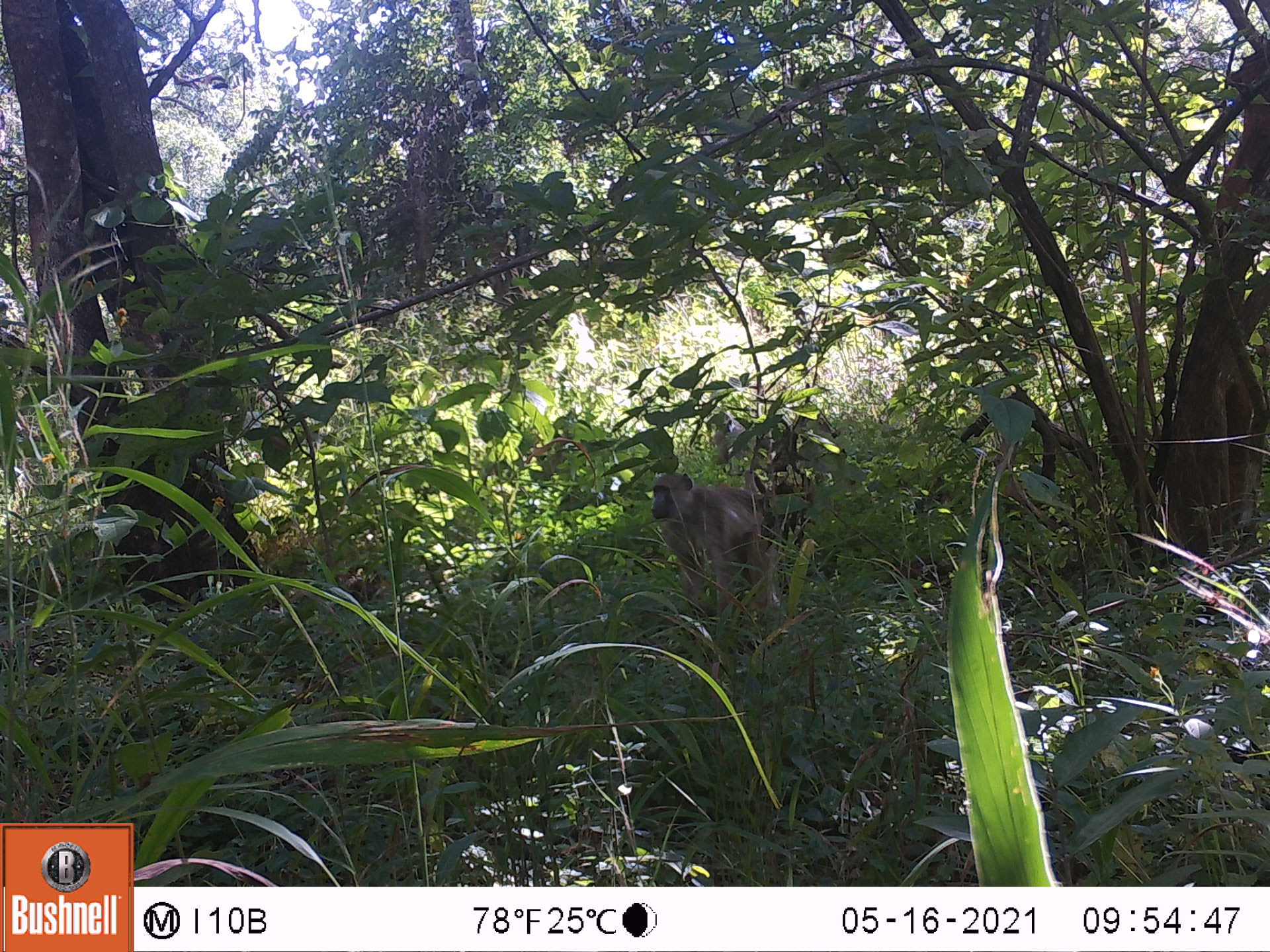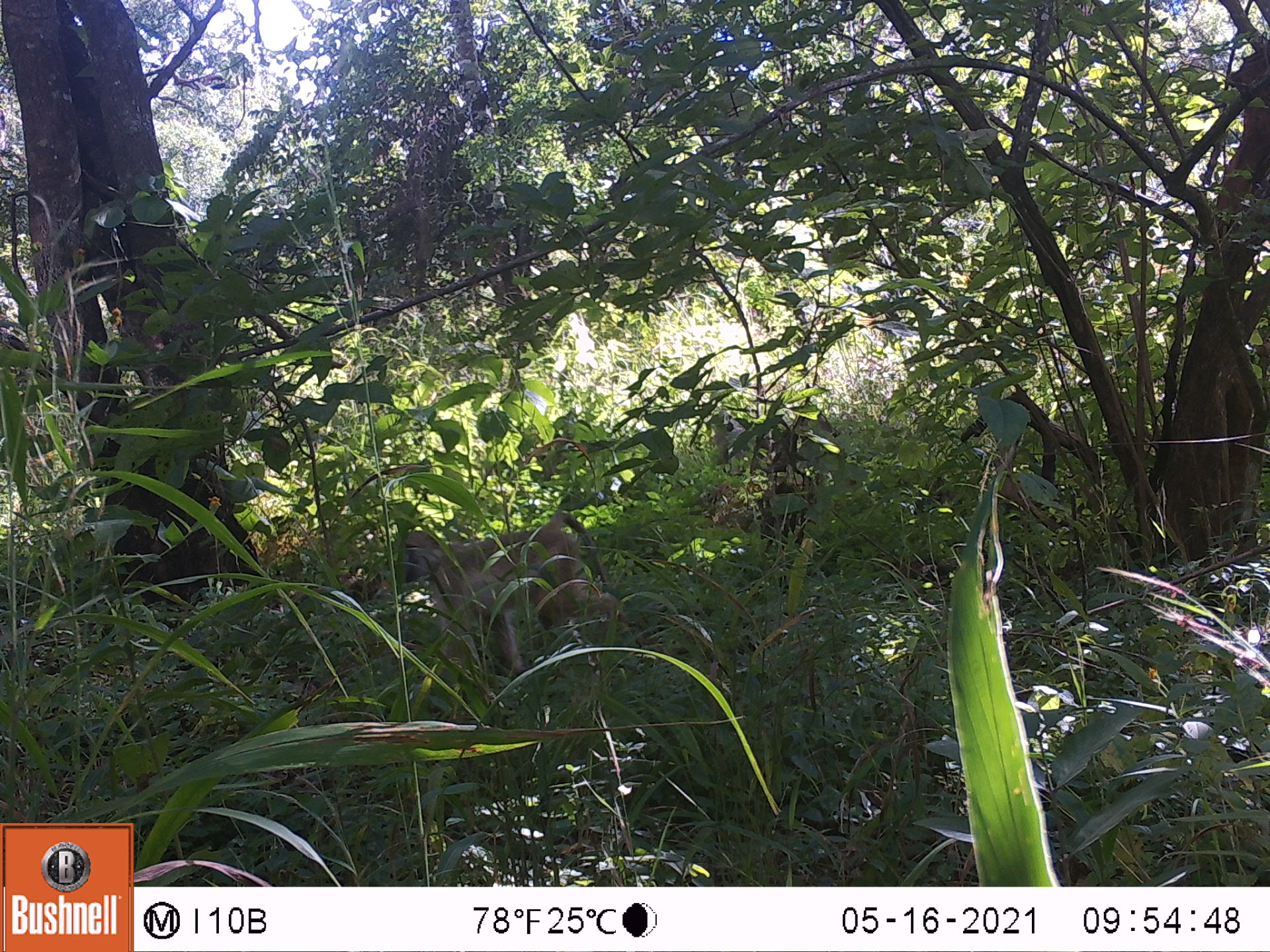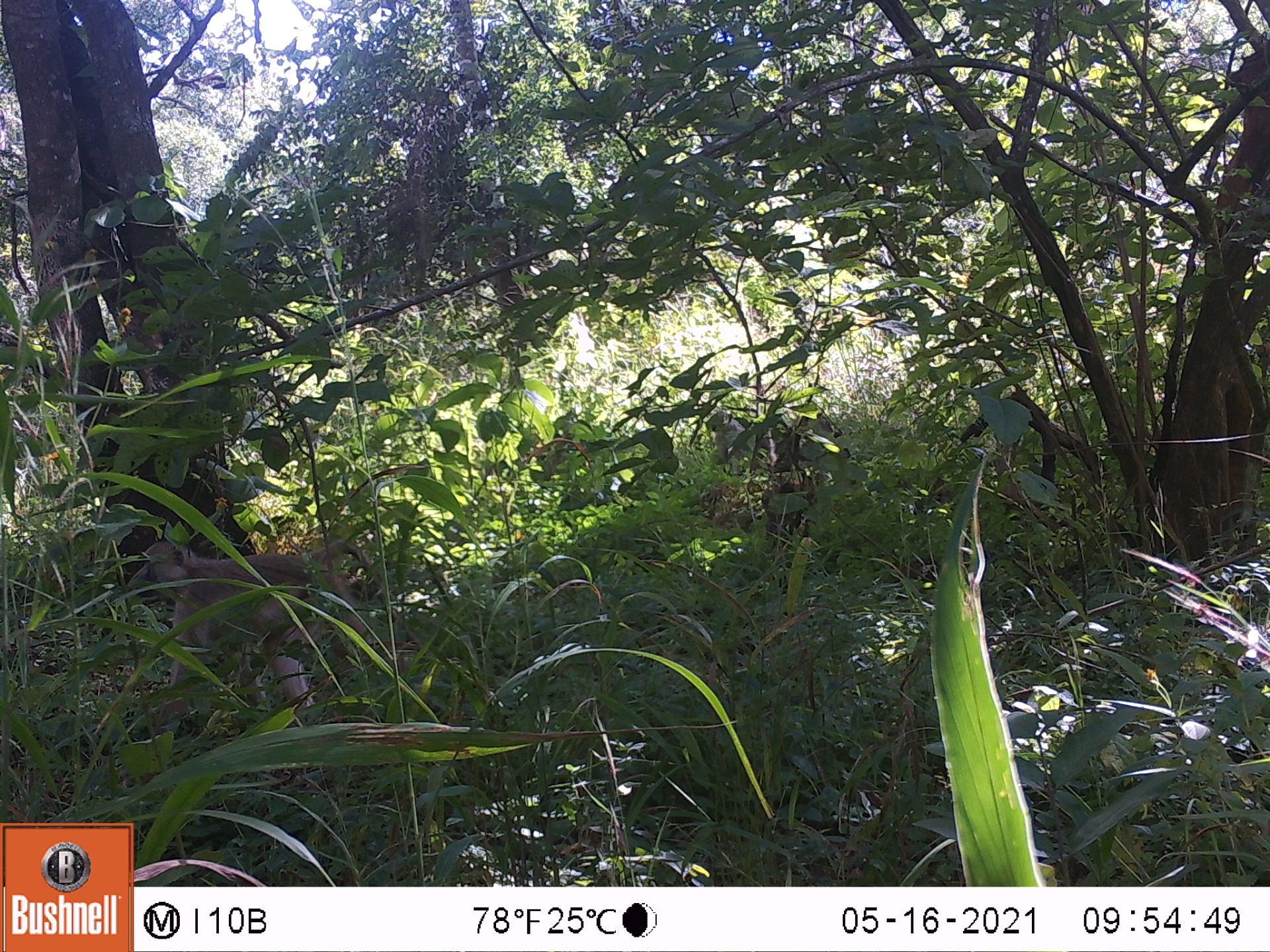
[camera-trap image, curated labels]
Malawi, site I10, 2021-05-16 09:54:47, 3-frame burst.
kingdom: Animalia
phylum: Chordata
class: Mammalia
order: Primates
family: Cercopithecidae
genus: Papio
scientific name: Papio cynocephalus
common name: yellow baboon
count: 1